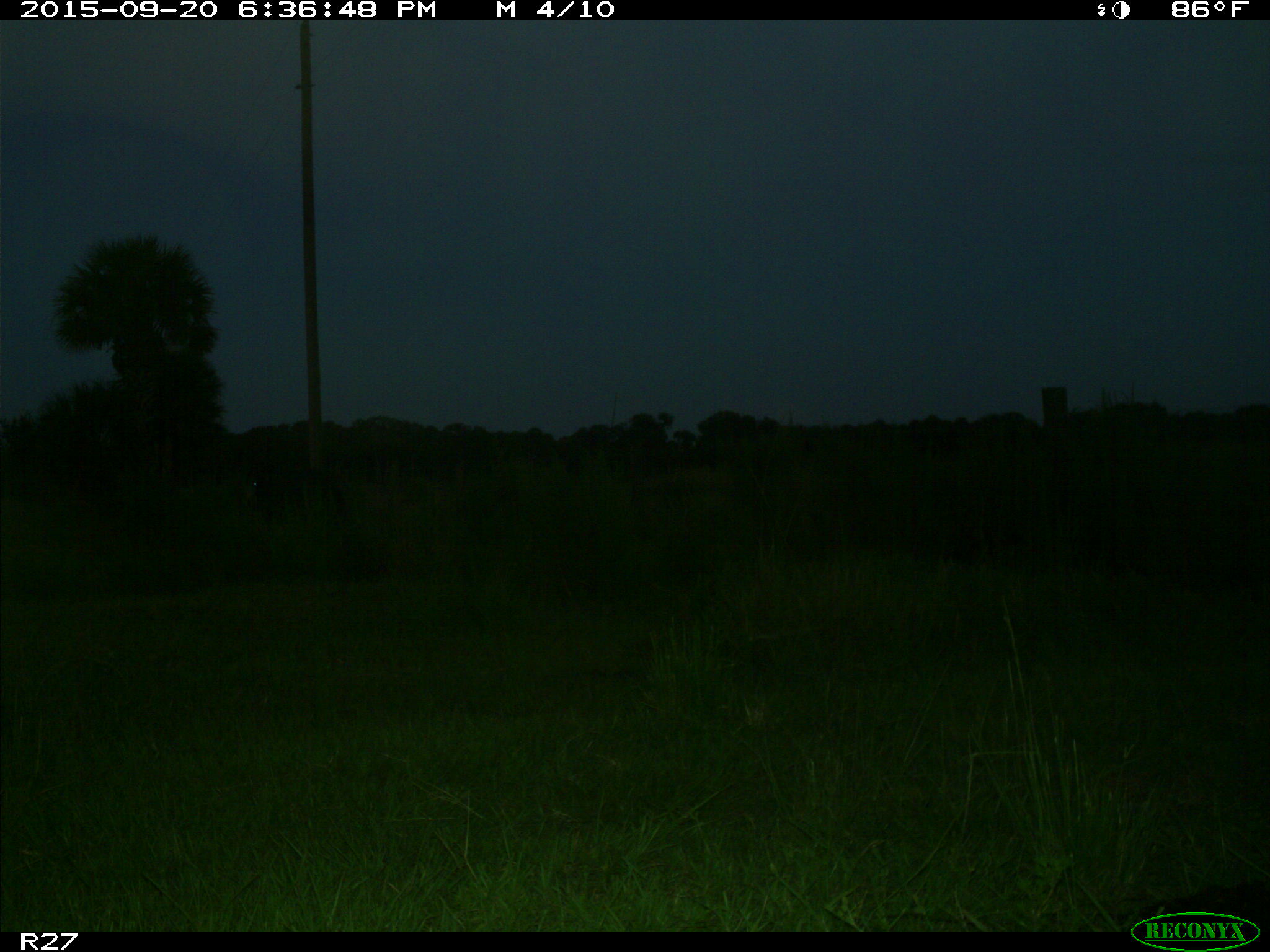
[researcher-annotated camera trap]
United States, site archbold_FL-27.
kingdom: Animalia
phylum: Chordata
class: Mammalia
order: Artiodactyla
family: Bovidae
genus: Bos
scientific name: Bos taurus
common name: domestic cow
Bos taurus (domestic cow).